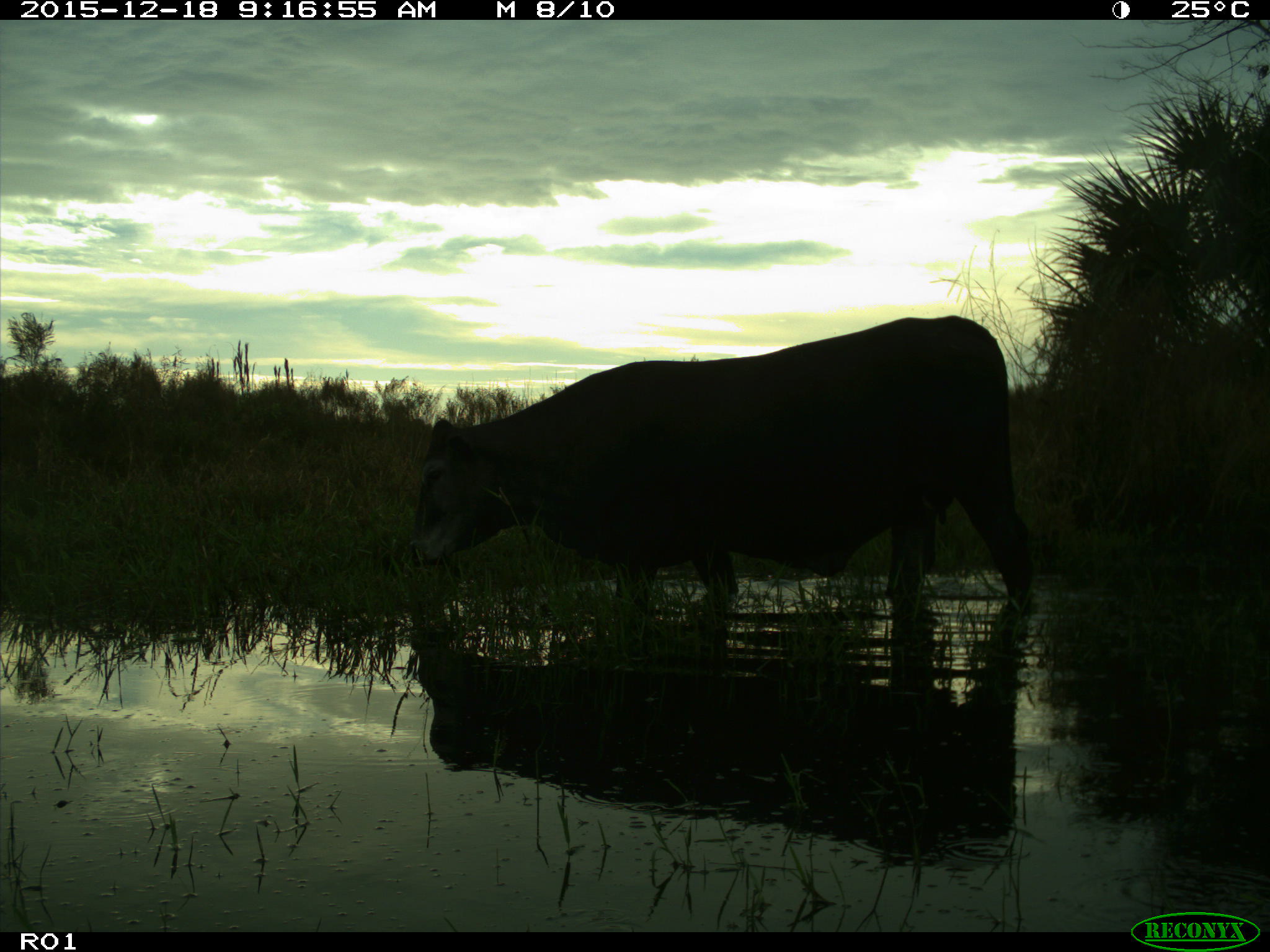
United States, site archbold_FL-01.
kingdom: Animalia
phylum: Chordata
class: Mammalia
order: Artiodactyla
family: Bovidae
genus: Bos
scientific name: Bos taurus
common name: domestic cow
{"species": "Bos taurus (domestic cow)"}